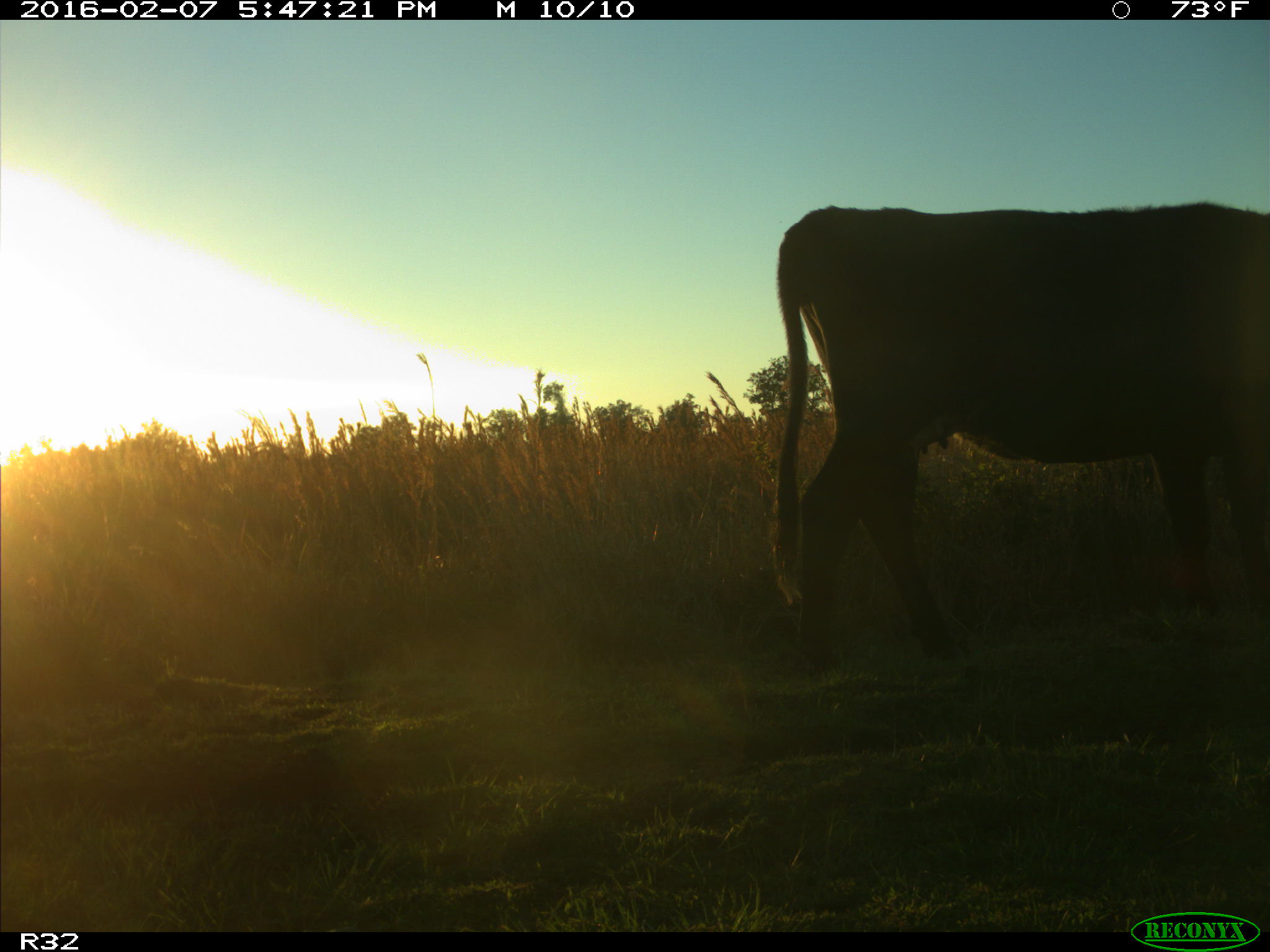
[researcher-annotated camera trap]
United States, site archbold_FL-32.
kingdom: Animalia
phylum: Chordata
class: Mammalia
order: Artiodactyla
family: Bovidae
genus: Bos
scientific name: Bos taurus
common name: domestic cow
Bos taurus (domestic cow).